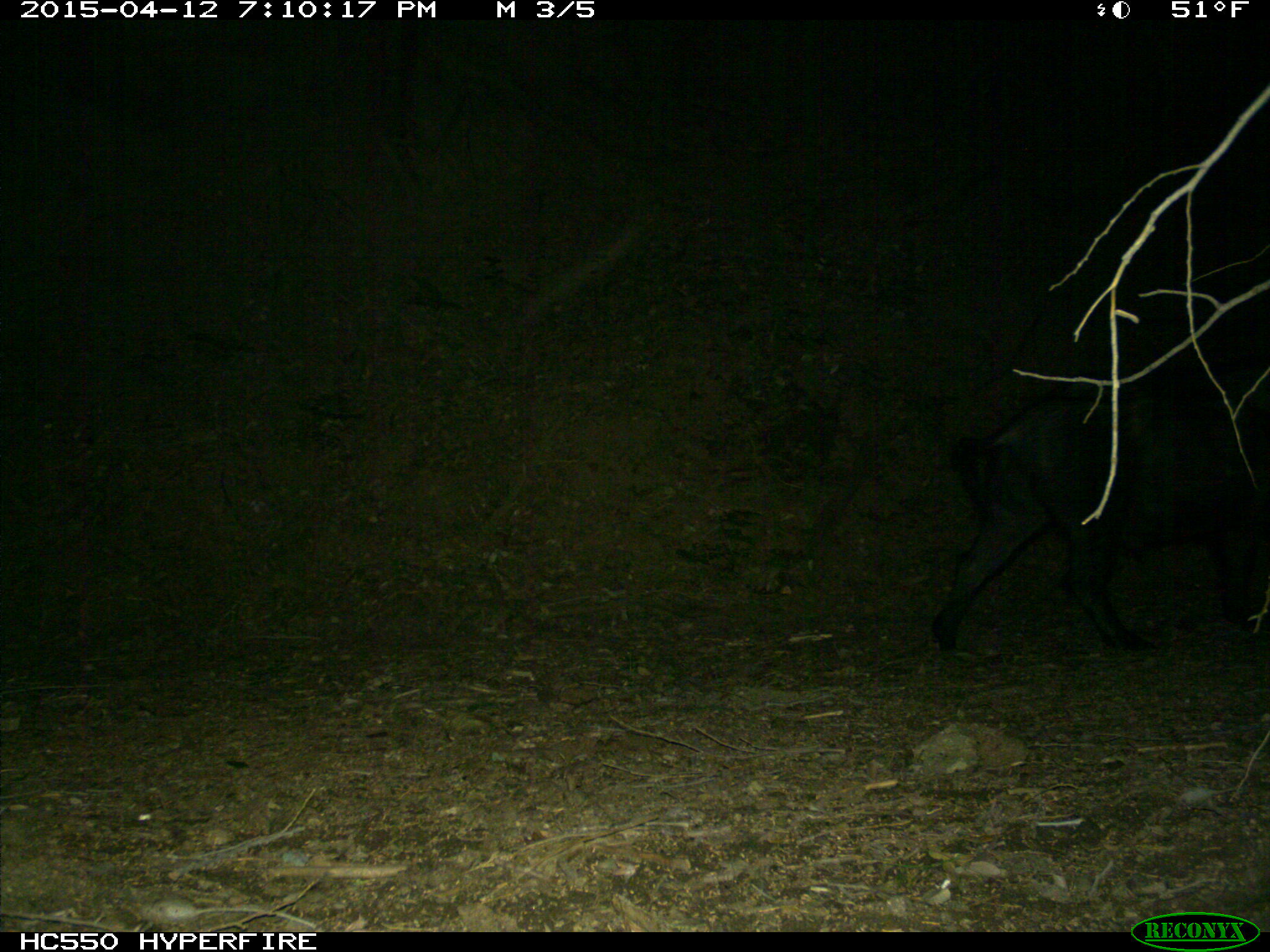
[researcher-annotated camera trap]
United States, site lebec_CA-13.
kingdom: Animalia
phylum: Chordata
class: Mammalia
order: Artiodactyla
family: Suidae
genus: Sus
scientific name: Sus scrofa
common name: wild boar